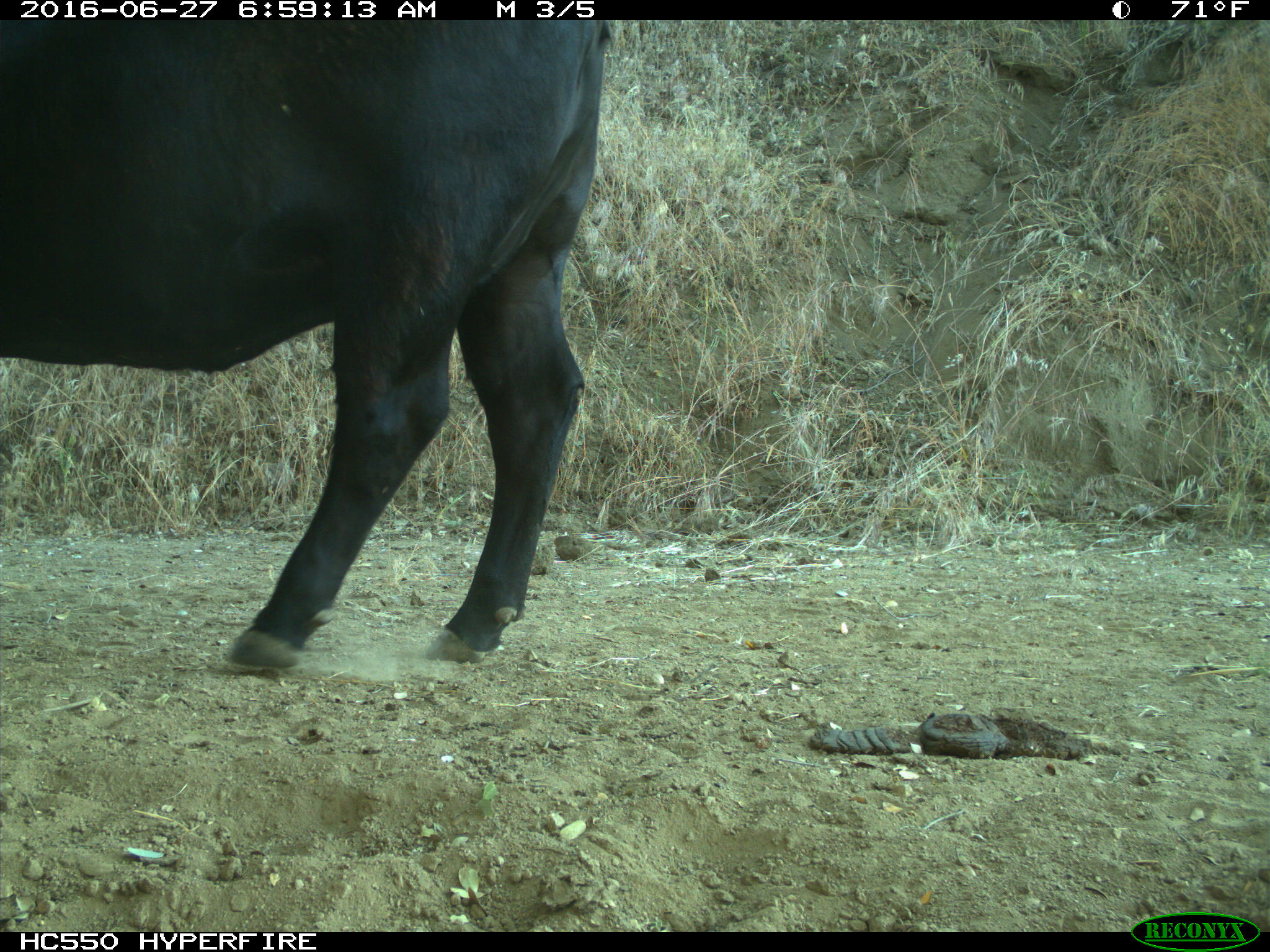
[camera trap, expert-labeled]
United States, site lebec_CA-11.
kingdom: Animalia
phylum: Chordata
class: Mammalia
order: Artiodactyla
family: Bovidae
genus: Bos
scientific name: Bos taurus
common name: domestic cow